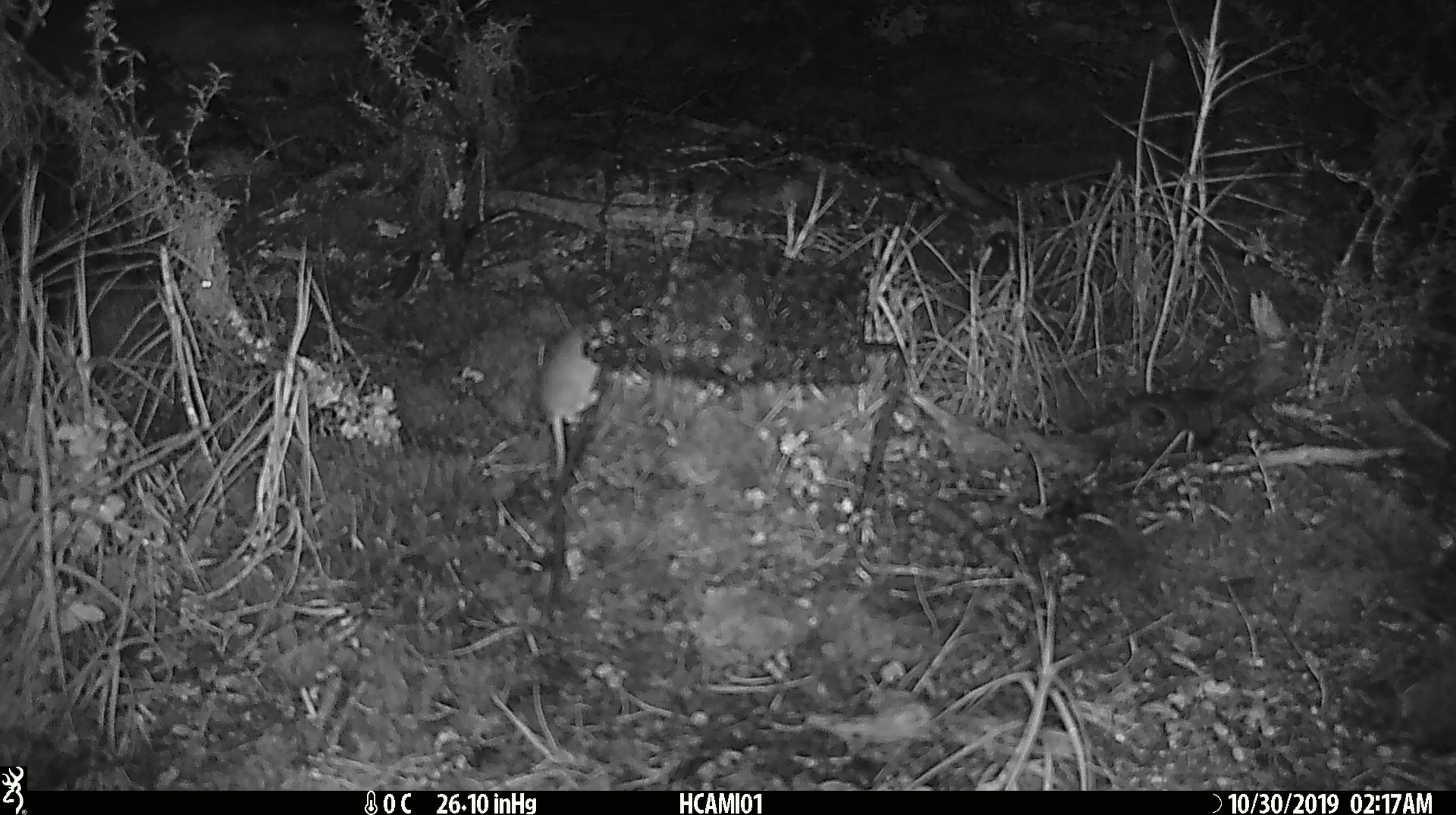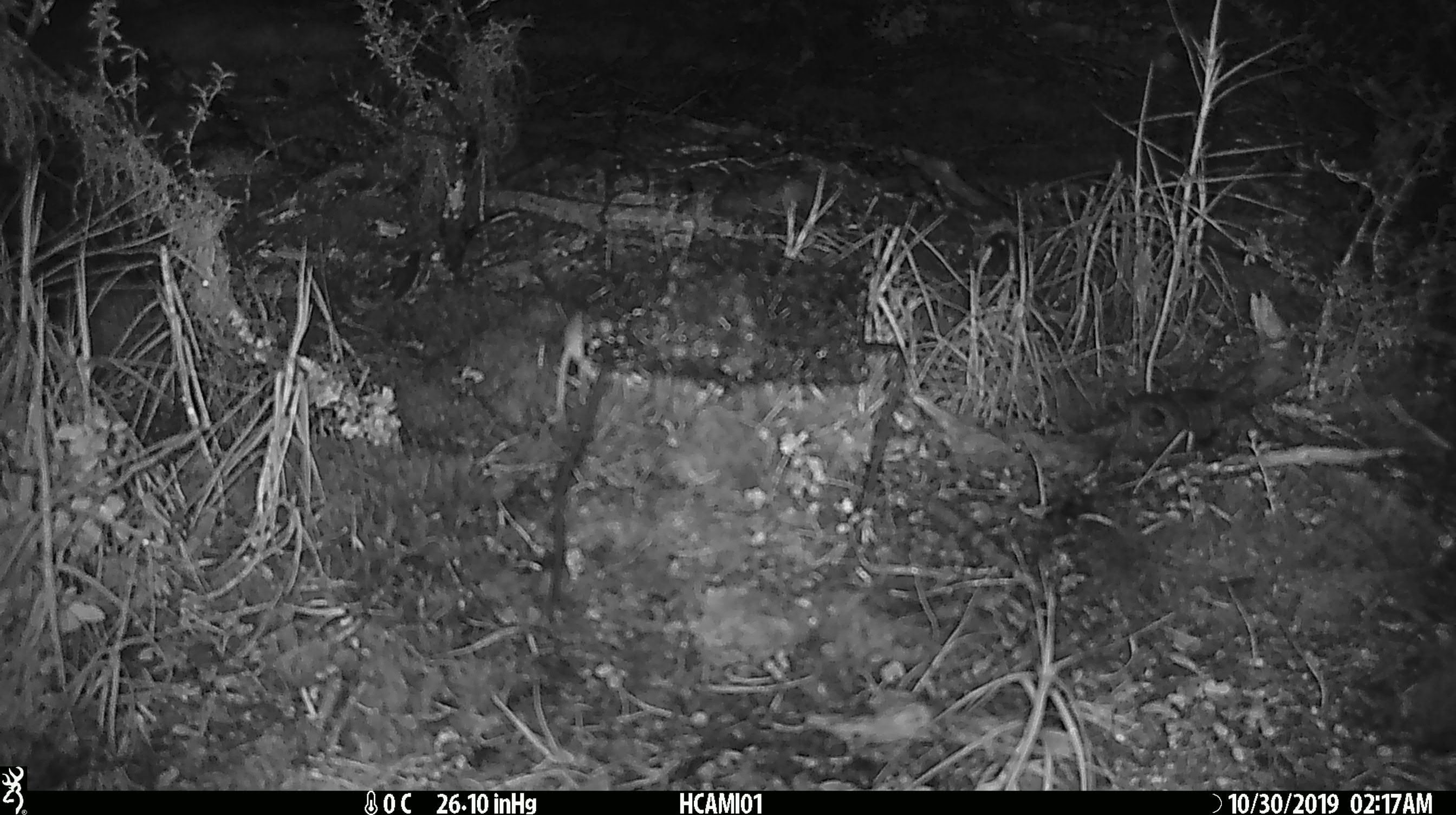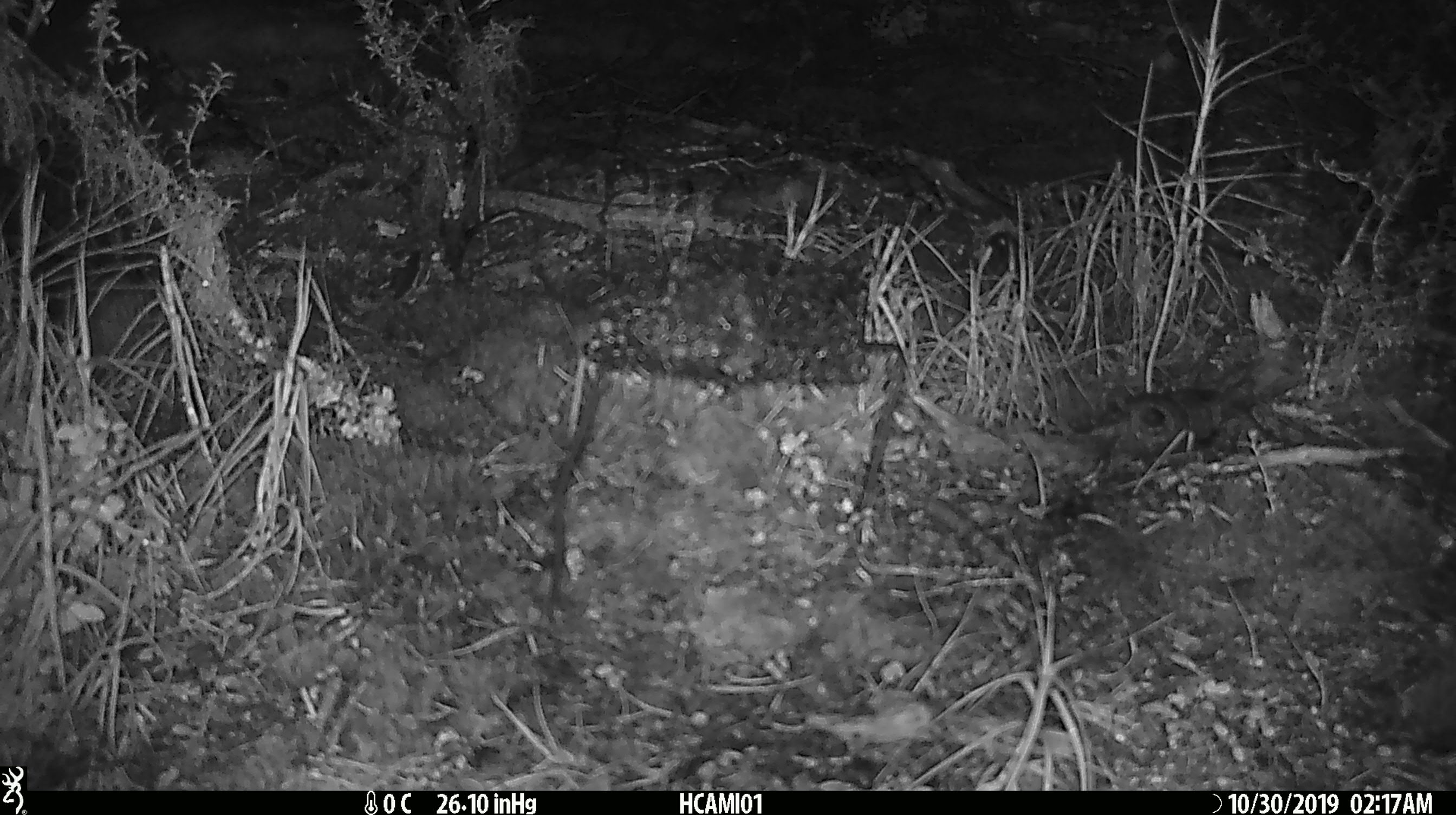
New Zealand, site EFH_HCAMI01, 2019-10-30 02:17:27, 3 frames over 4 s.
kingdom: Animalia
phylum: Chordata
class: Mammalia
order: Rodentia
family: Muridae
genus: Mus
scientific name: Mus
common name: mouse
Mouse (Mus).